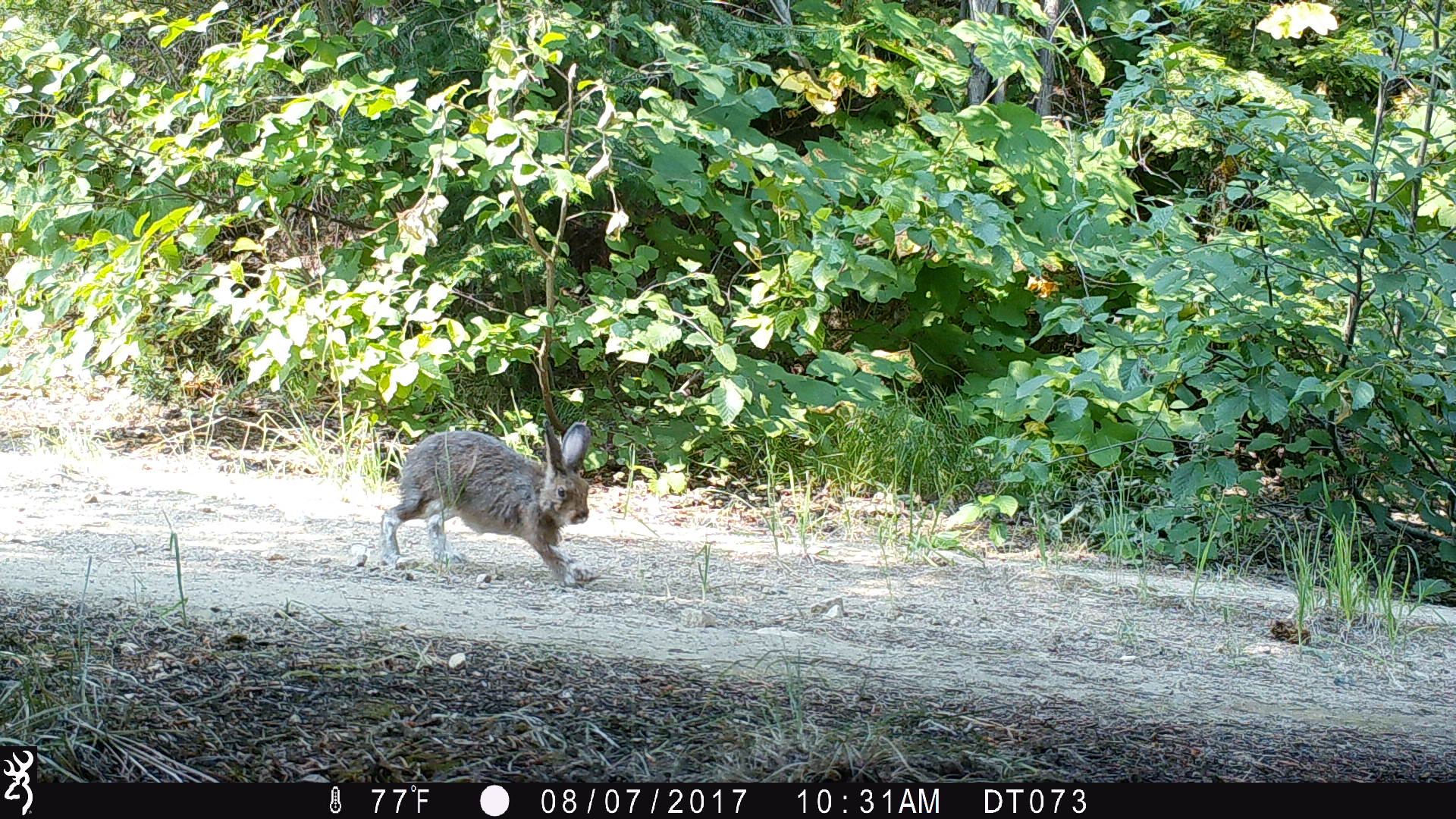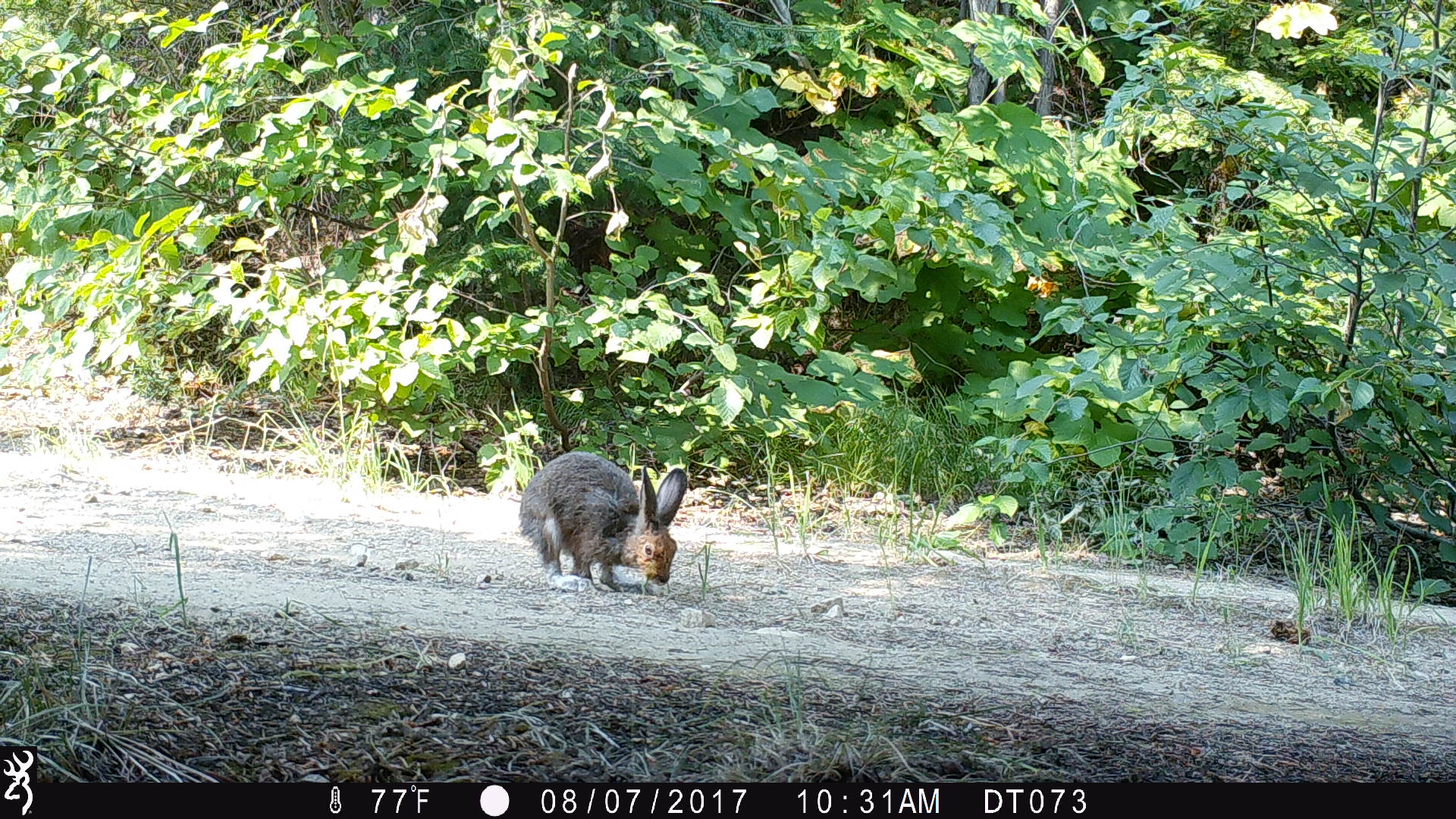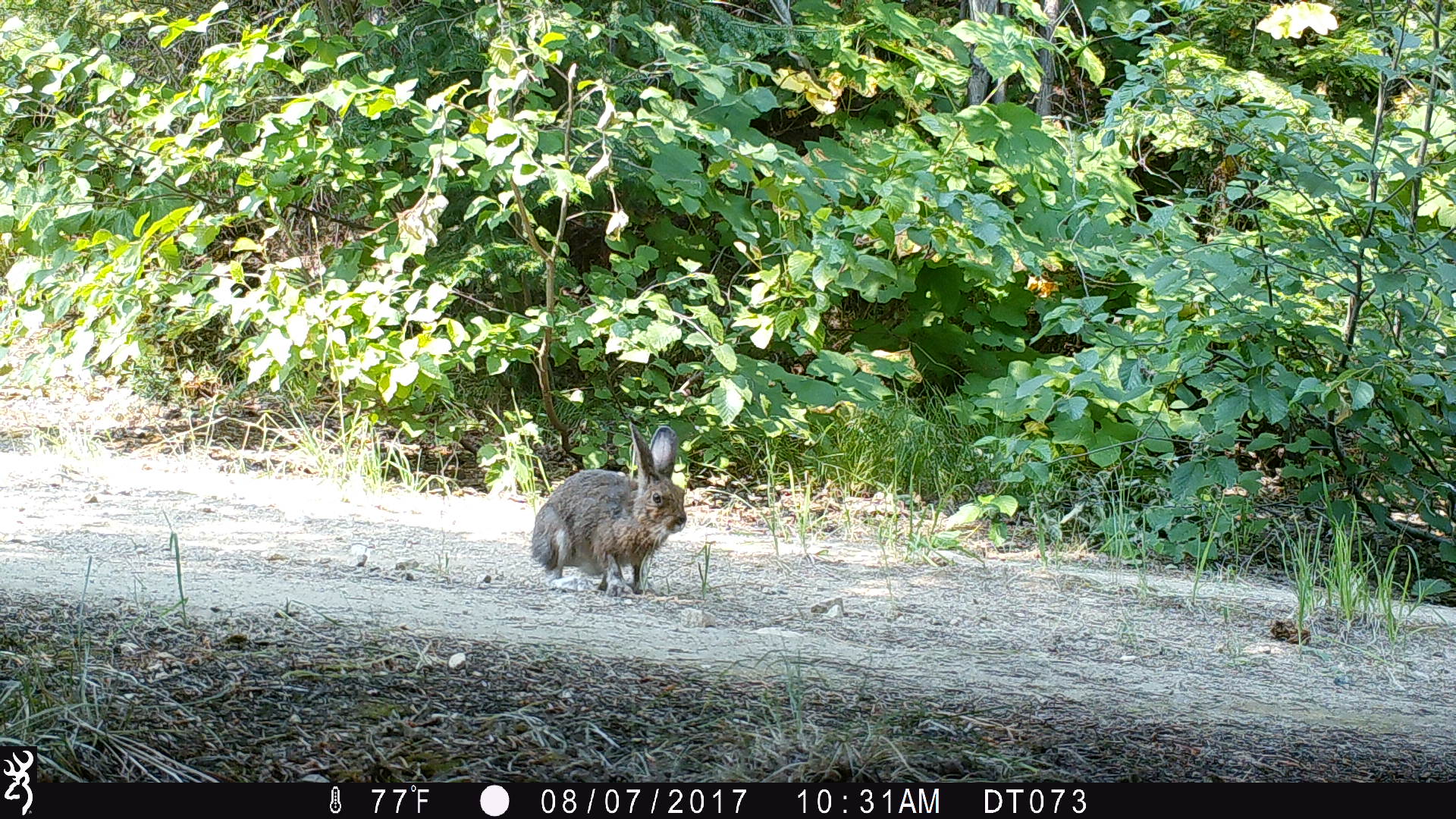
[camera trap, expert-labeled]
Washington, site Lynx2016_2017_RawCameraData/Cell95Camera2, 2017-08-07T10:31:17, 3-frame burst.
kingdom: Animalia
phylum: Chordata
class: Mammalia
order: Lagomorpha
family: Leporidae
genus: Lepus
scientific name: Lepus americanus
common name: snowshoe hare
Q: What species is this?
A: Lepus americanus (snowshoe hare).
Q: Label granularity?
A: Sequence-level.